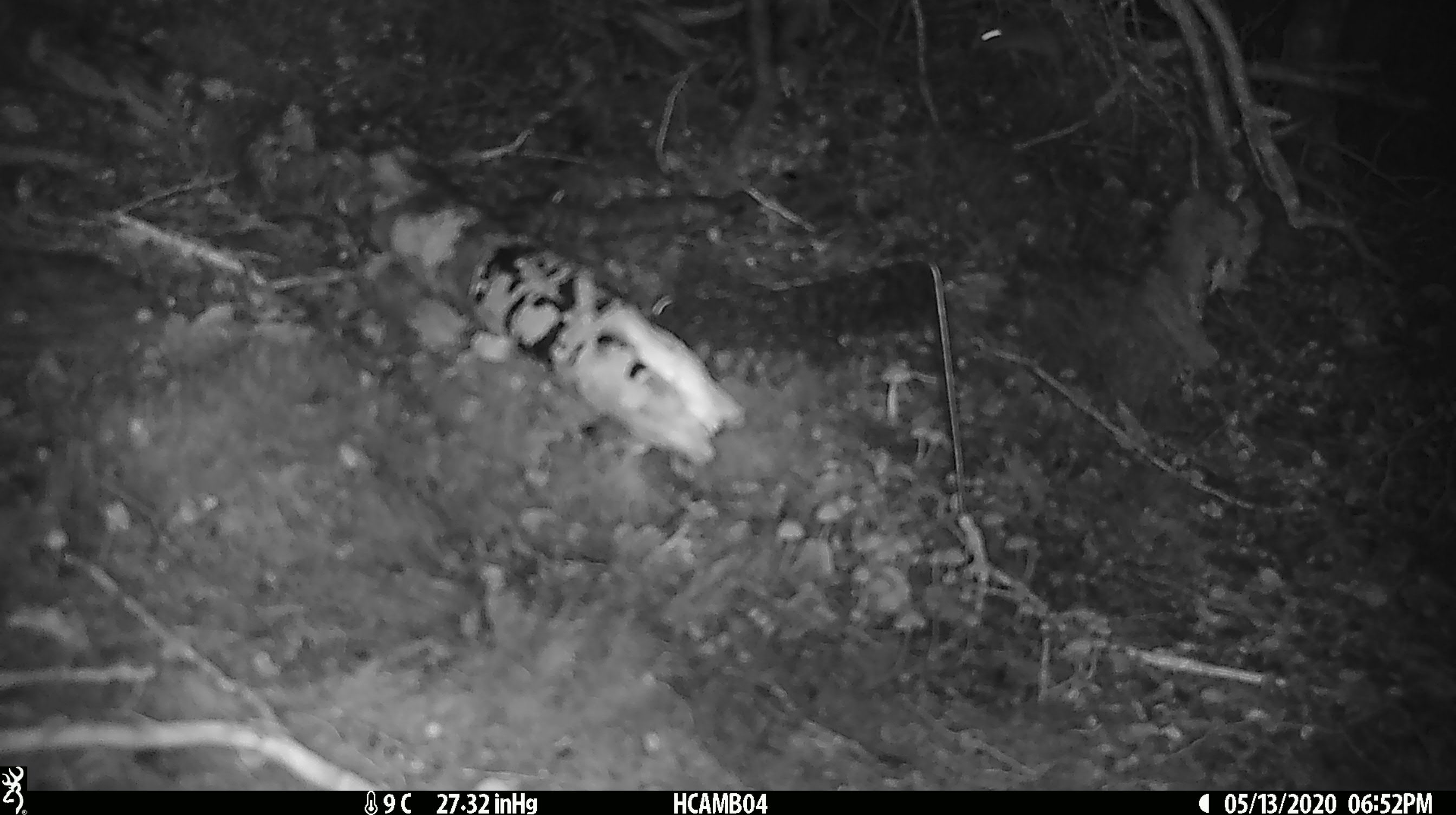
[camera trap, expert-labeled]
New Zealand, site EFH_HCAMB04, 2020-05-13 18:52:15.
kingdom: Animalia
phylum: Chordata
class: Mammalia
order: Rodentia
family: Muridae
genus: Mus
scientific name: Mus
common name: mouse